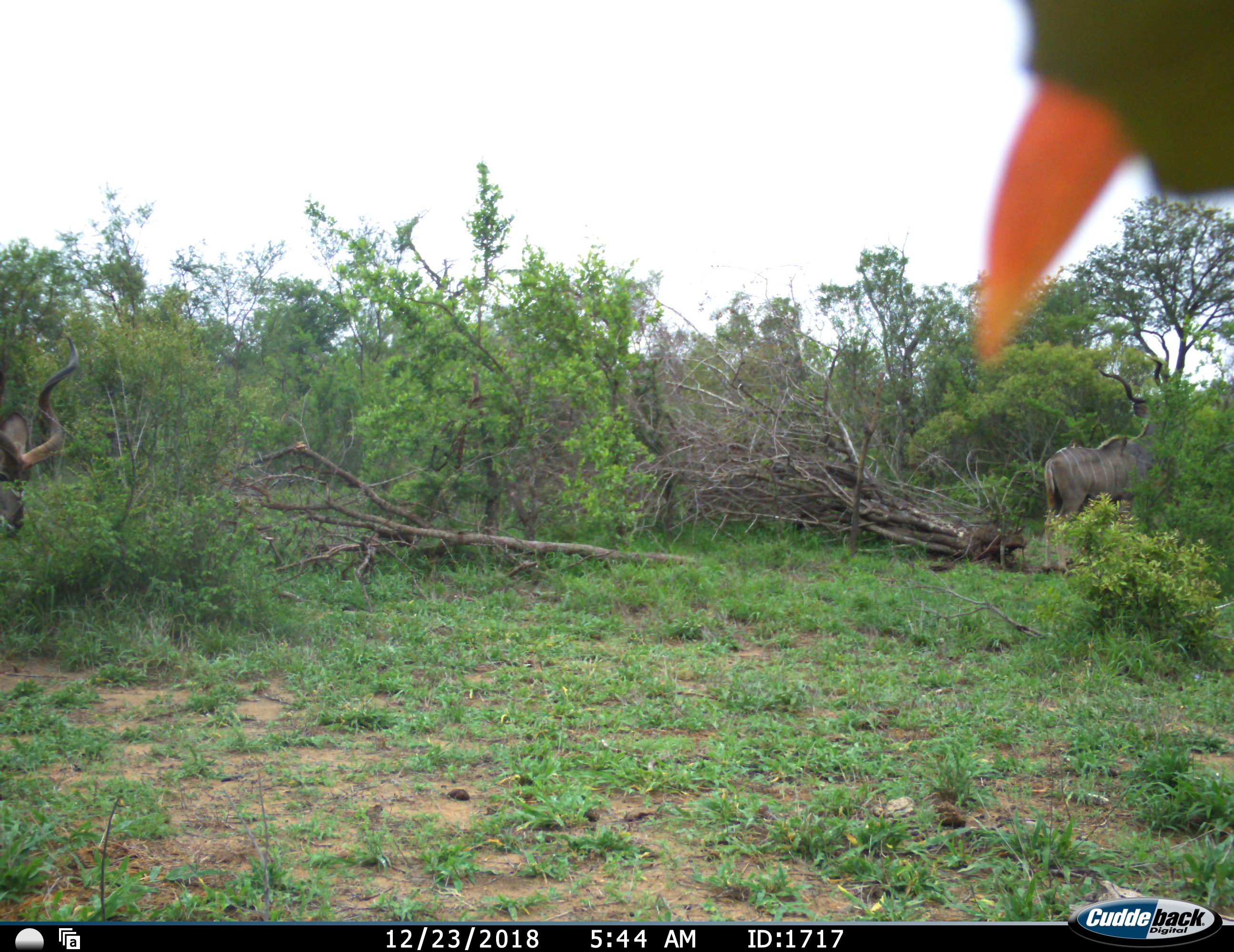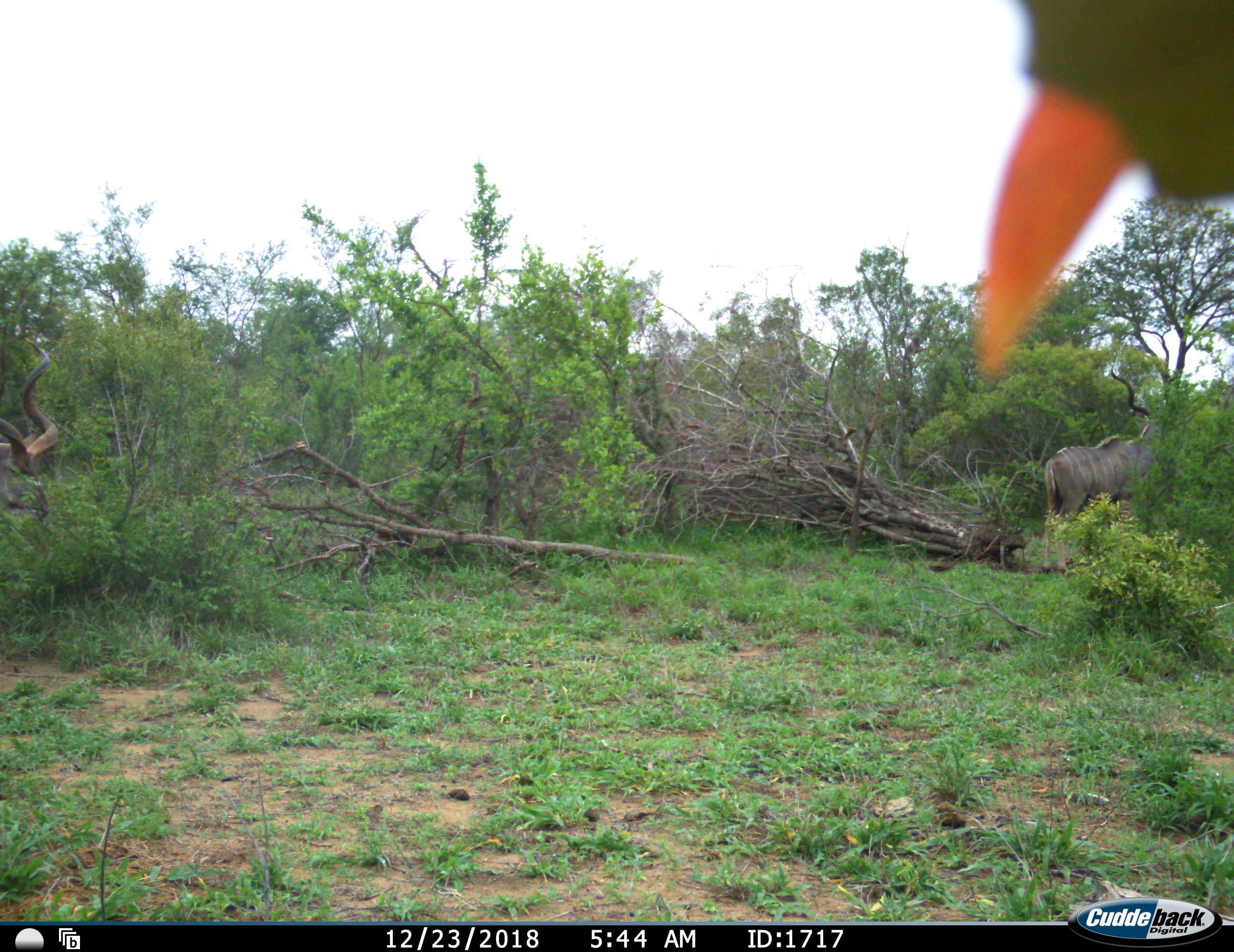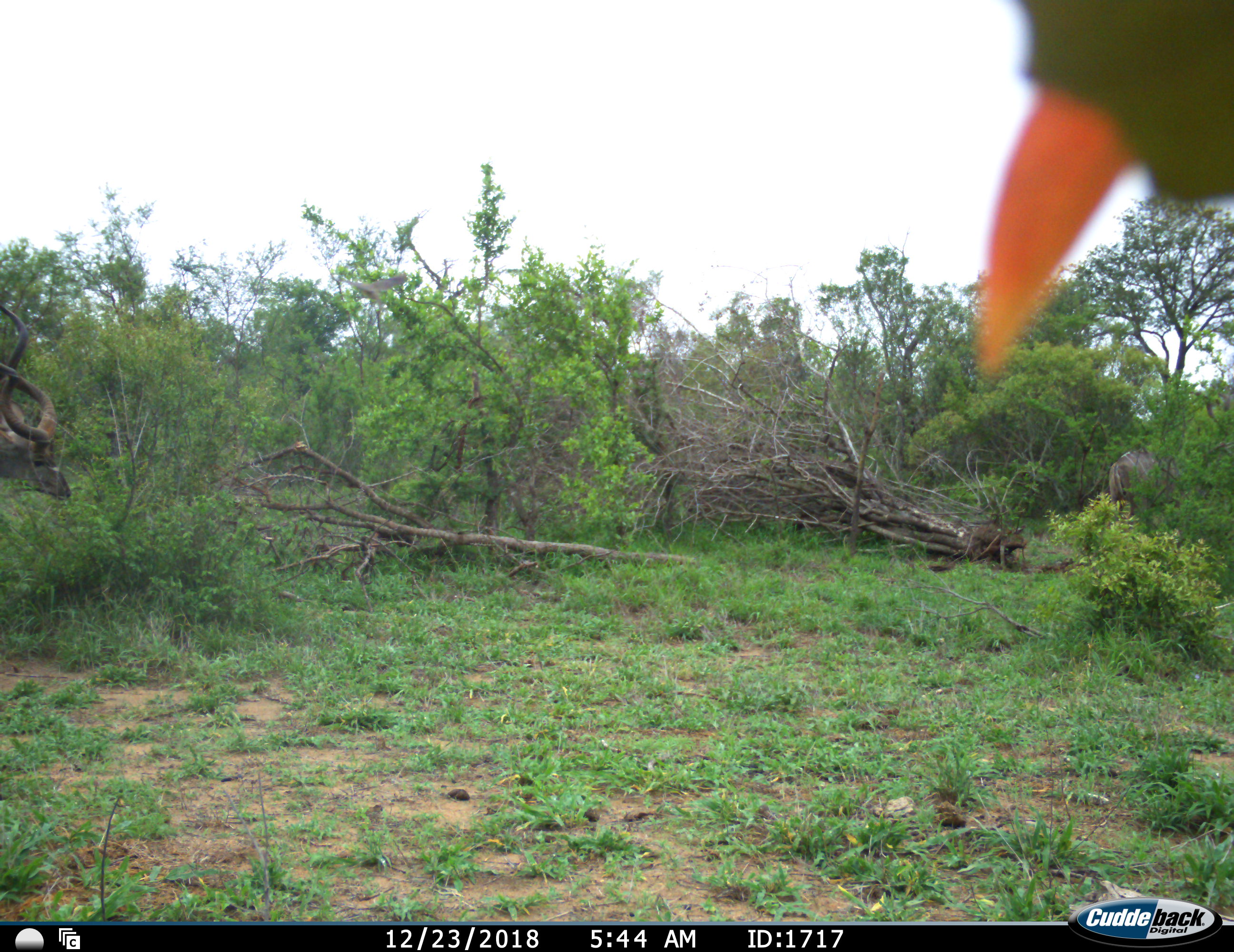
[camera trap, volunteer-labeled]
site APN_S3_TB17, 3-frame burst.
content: unidentified animal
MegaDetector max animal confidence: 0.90